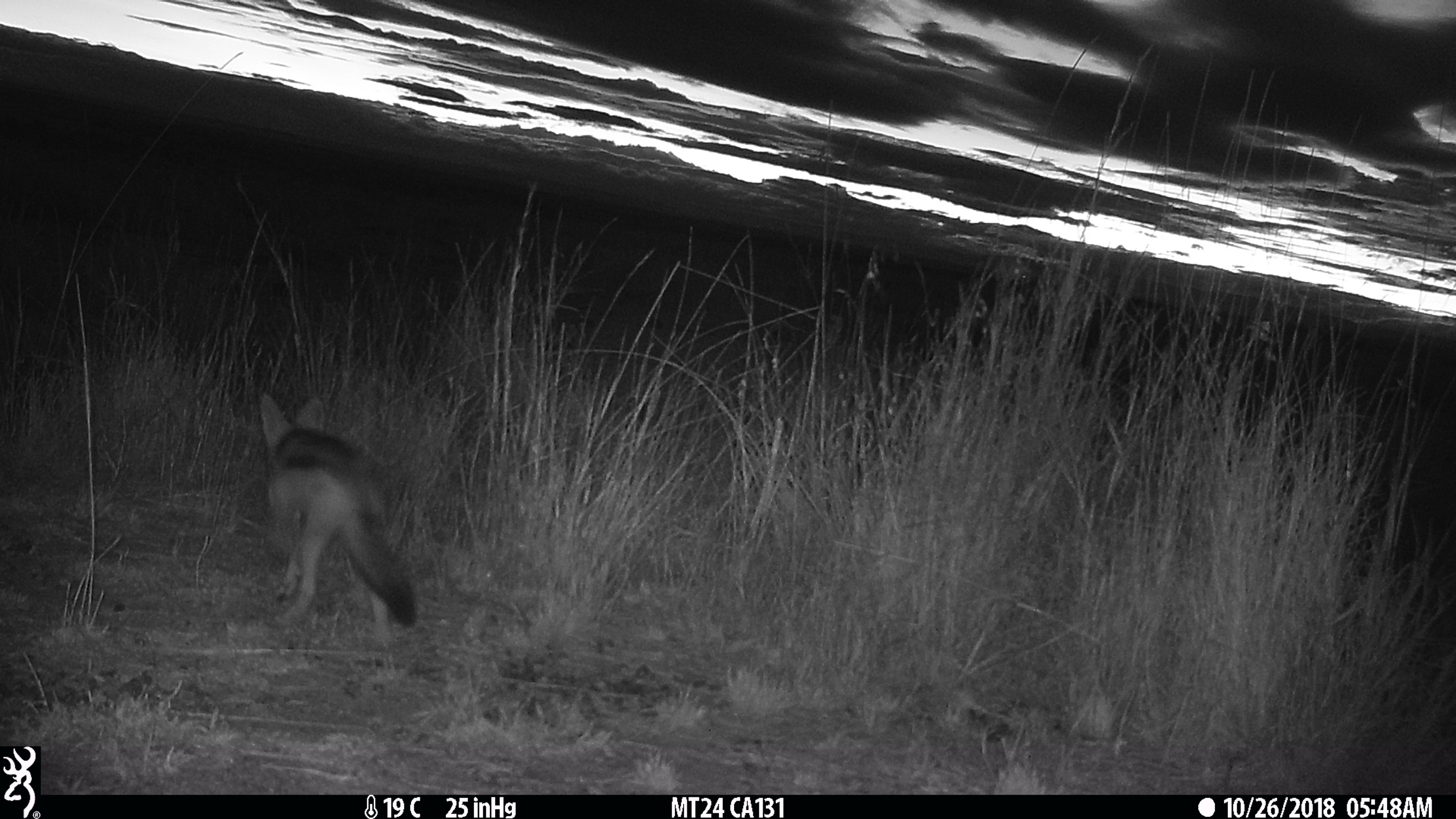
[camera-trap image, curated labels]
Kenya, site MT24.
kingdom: Animalia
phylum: Chordata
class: Mammalia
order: Carnivora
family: Canidae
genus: Lupulella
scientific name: Lupulella mesomelas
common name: black-backed jackal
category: jackal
Jackal (black-backed jackal) (Lupulella mesomelas).